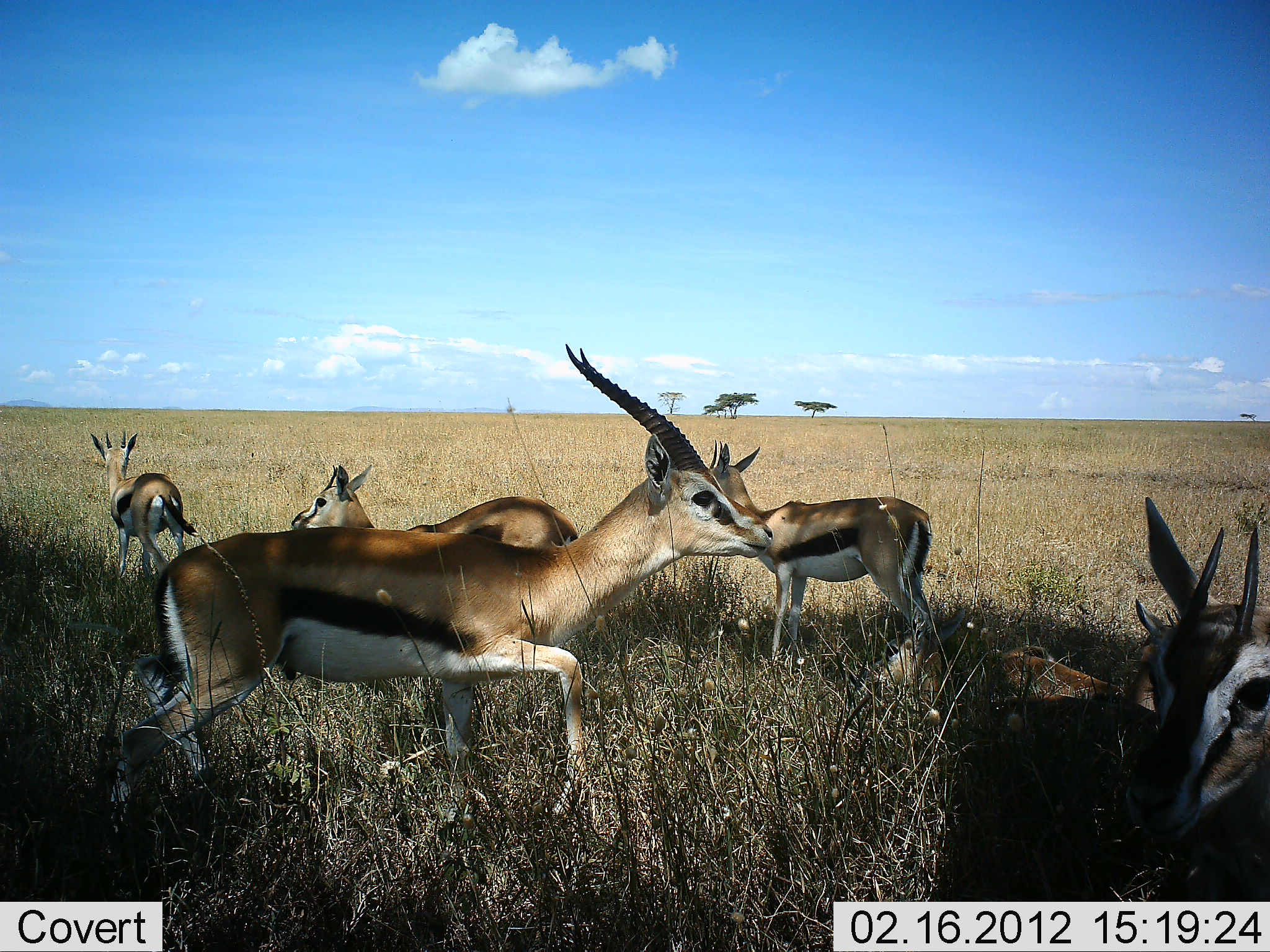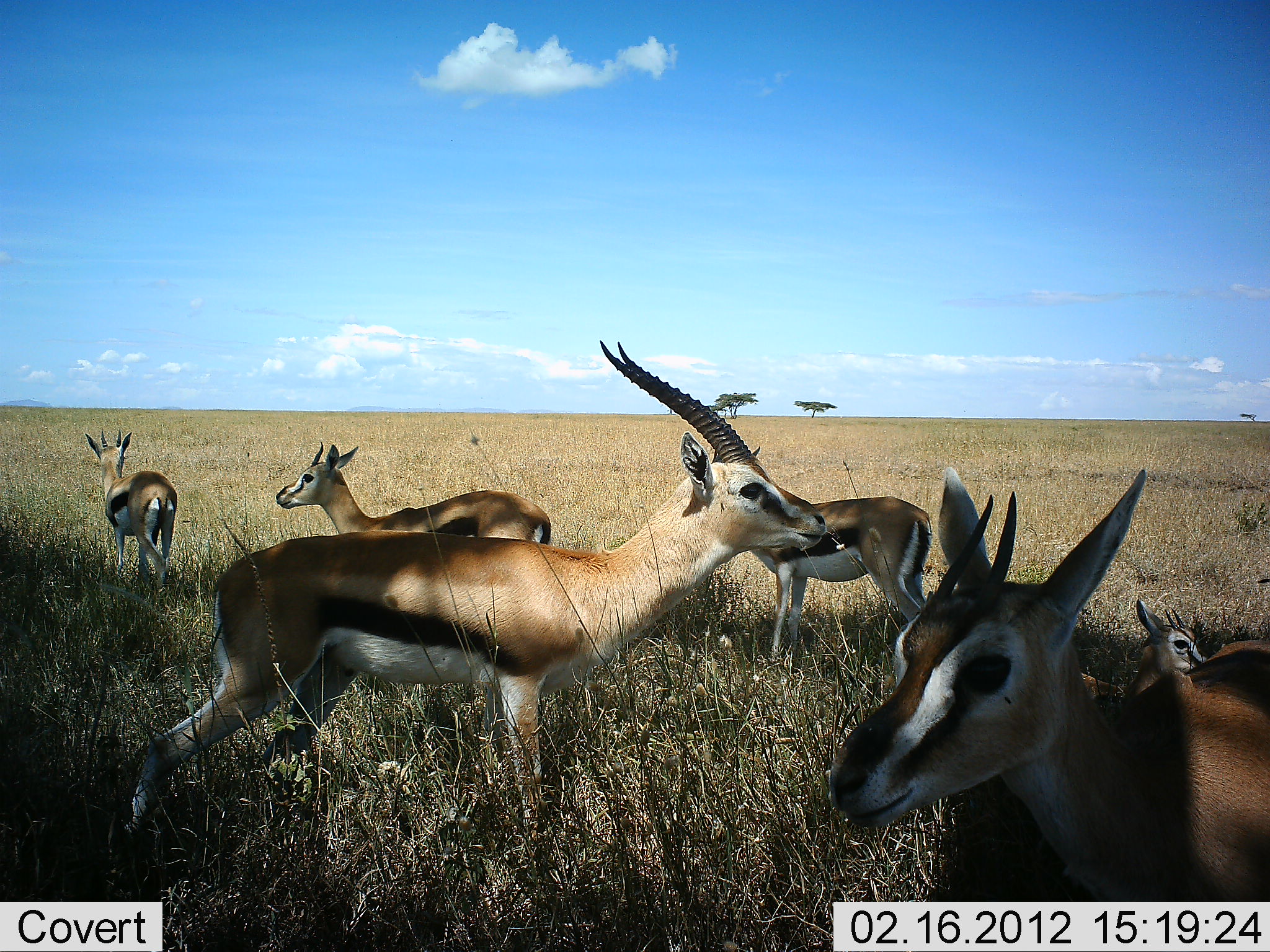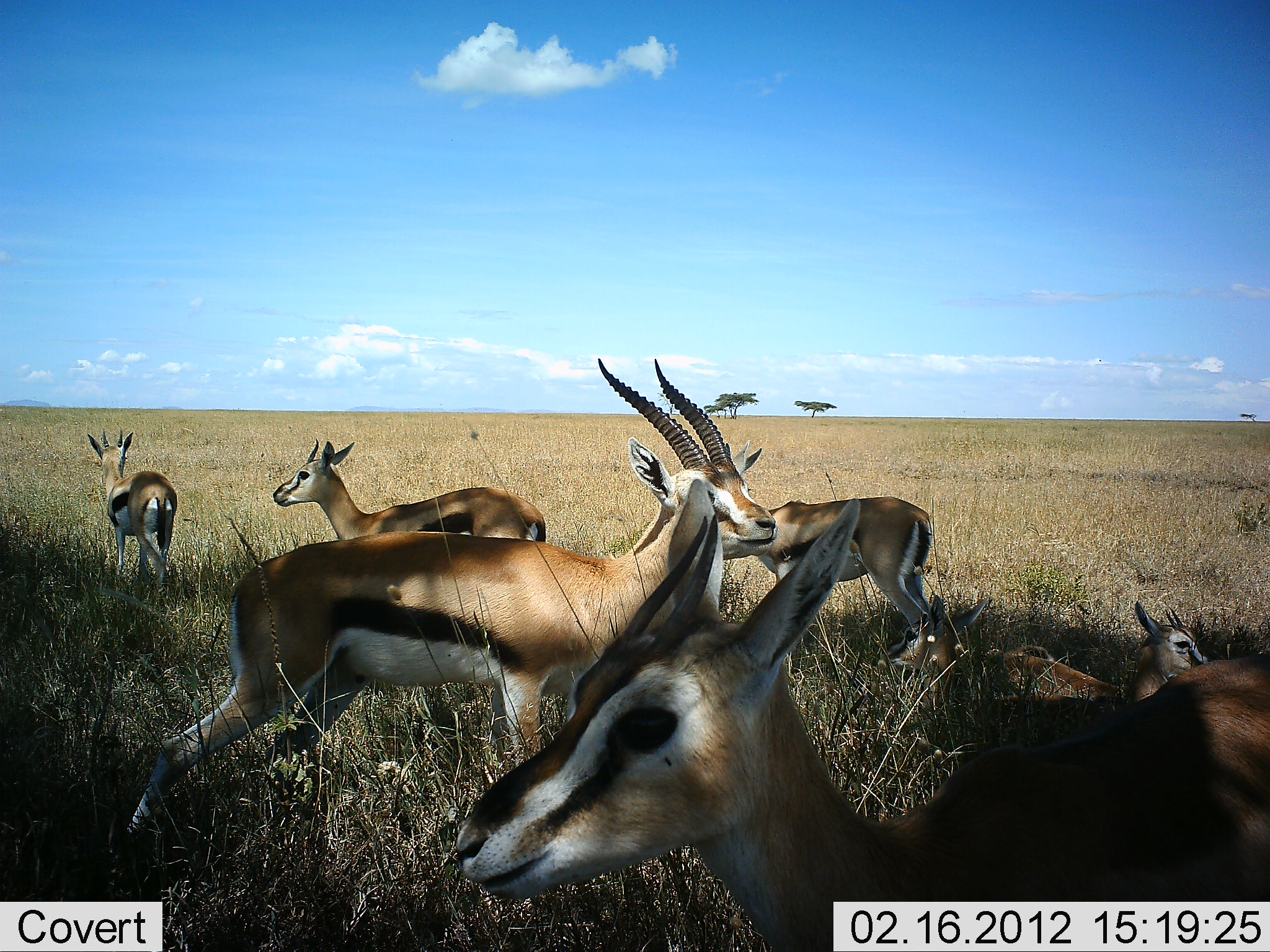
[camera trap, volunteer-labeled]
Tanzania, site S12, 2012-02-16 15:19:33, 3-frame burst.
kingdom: Animalia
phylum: Chordata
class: Mammalia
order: Artiodactyla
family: Bovidae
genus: Eudorcas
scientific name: Eudorcas thomsonii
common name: thomson's gazelle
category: gazellethomsons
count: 6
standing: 75%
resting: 70%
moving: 40%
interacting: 5%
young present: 25%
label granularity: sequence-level